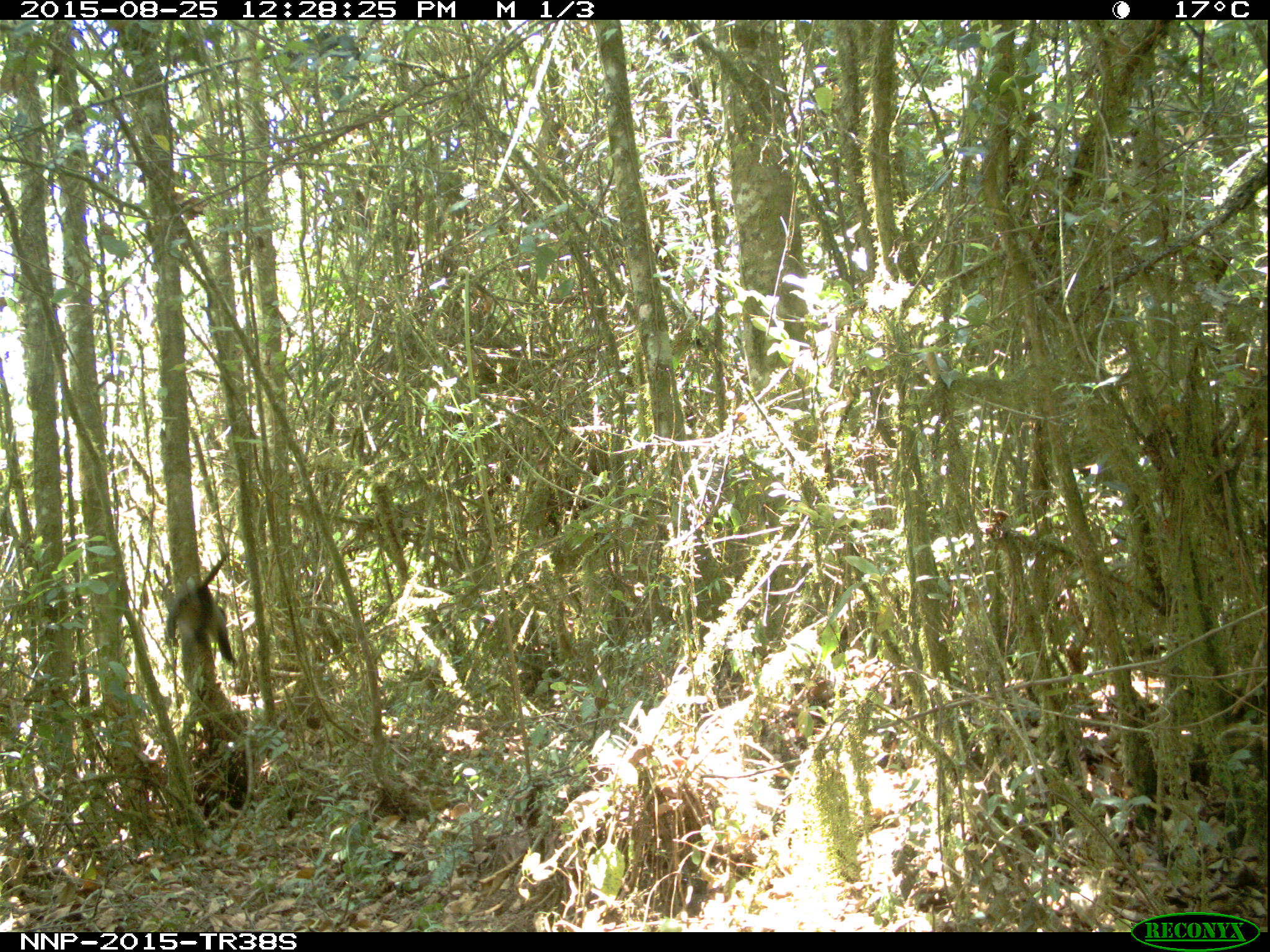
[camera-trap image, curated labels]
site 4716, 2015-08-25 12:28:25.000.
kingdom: Animalia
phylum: Chordata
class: Mammalia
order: Primates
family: Cercopithecidae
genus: Cercopithecus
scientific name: Cercopithecus mitis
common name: blue monkey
Cercopithecus mitis (blue monkey), count 1.